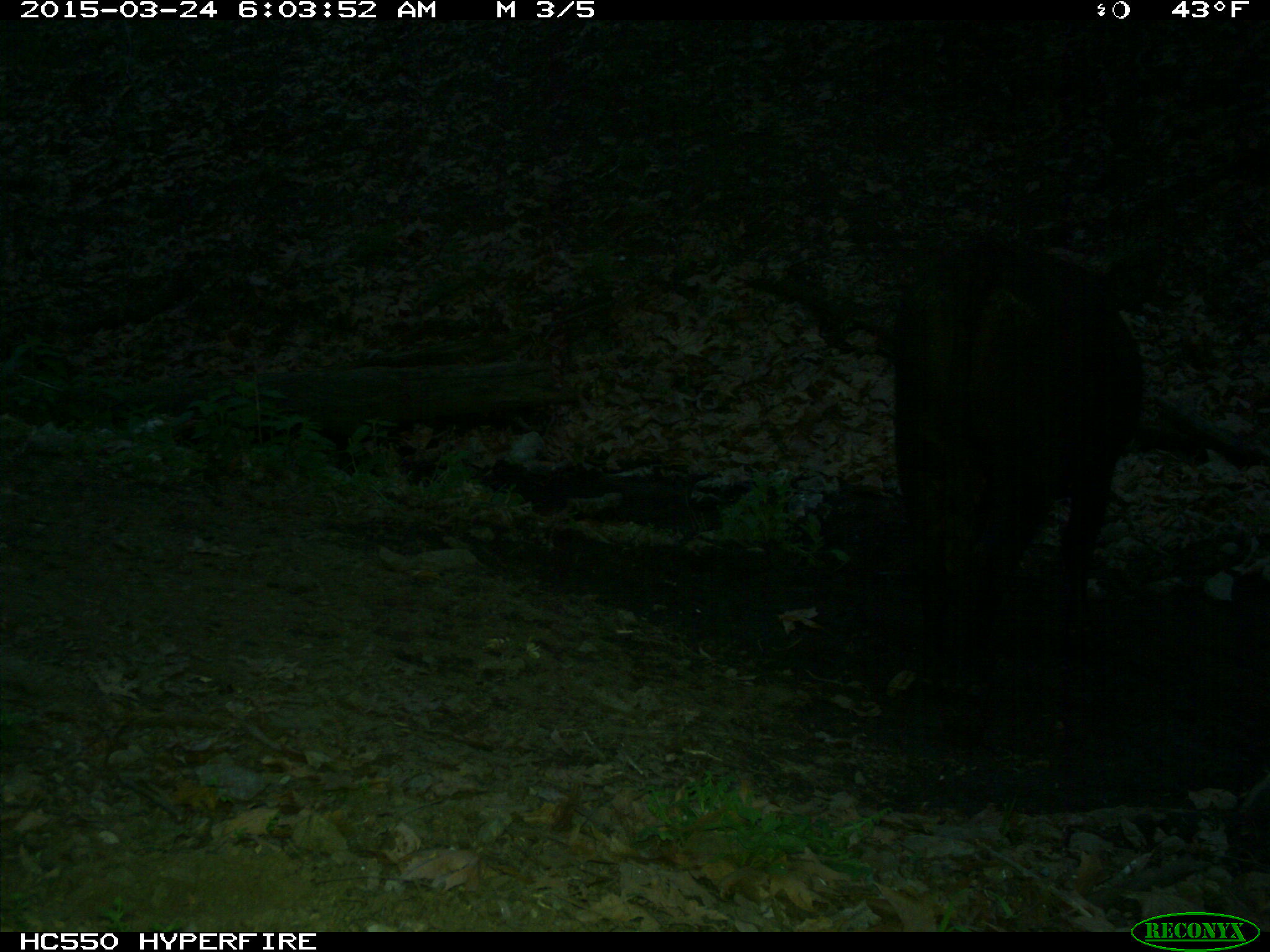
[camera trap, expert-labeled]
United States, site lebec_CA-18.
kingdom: Animalia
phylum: Chordata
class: Mammalia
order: Artiodactyla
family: Bovidae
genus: Bos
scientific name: Bos taurus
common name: domestic cow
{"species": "Bos taurus (domestic cow)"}